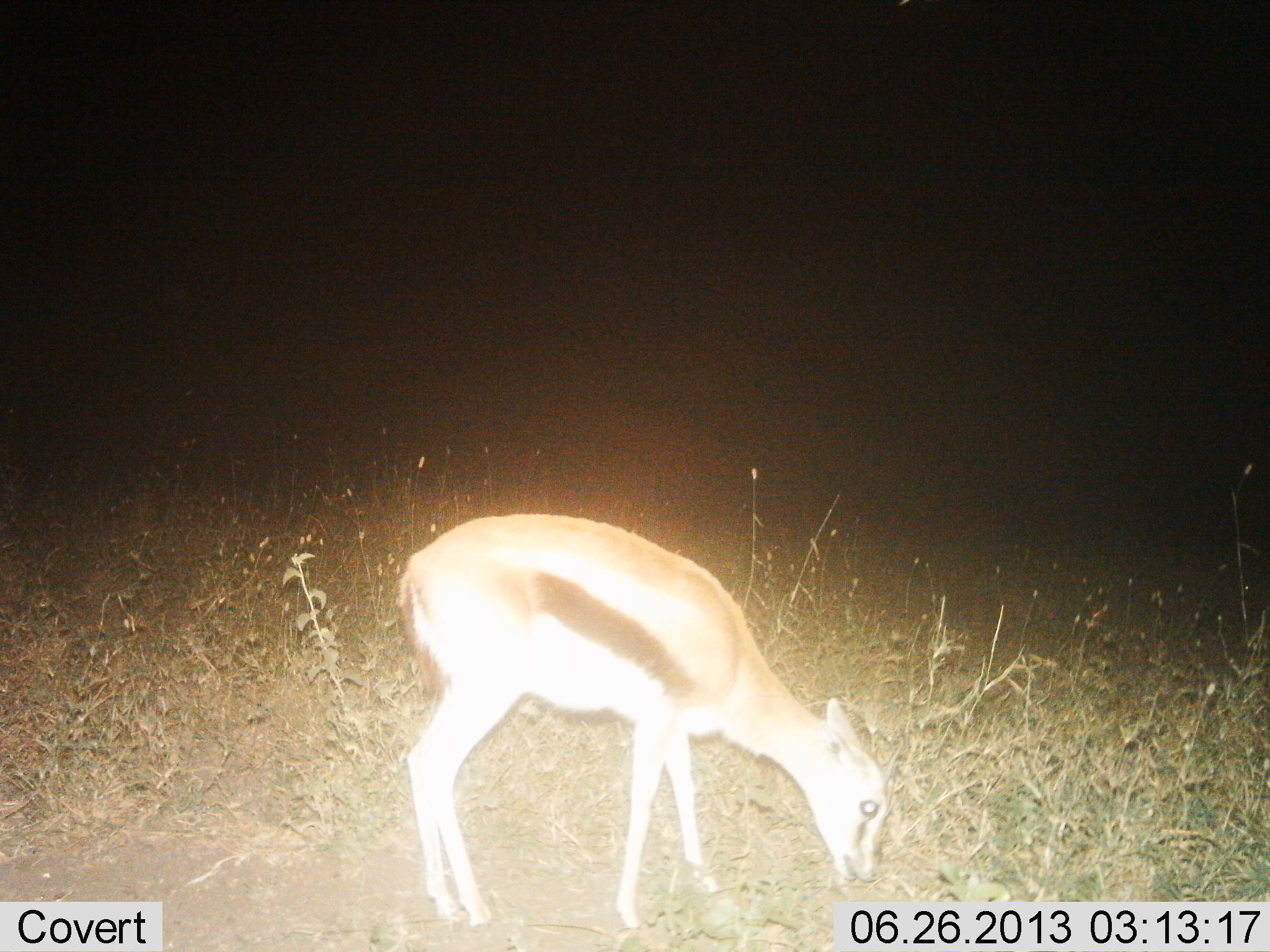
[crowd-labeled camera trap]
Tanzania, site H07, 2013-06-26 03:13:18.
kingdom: Animalia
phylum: Chordata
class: Mammalia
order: Artiodactyla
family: Bovidae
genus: Eudorcas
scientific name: Eudorcas thomsonii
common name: thomson's gazelle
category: gazellethomsons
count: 1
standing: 20%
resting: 0%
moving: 0%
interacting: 0%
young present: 20%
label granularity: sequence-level